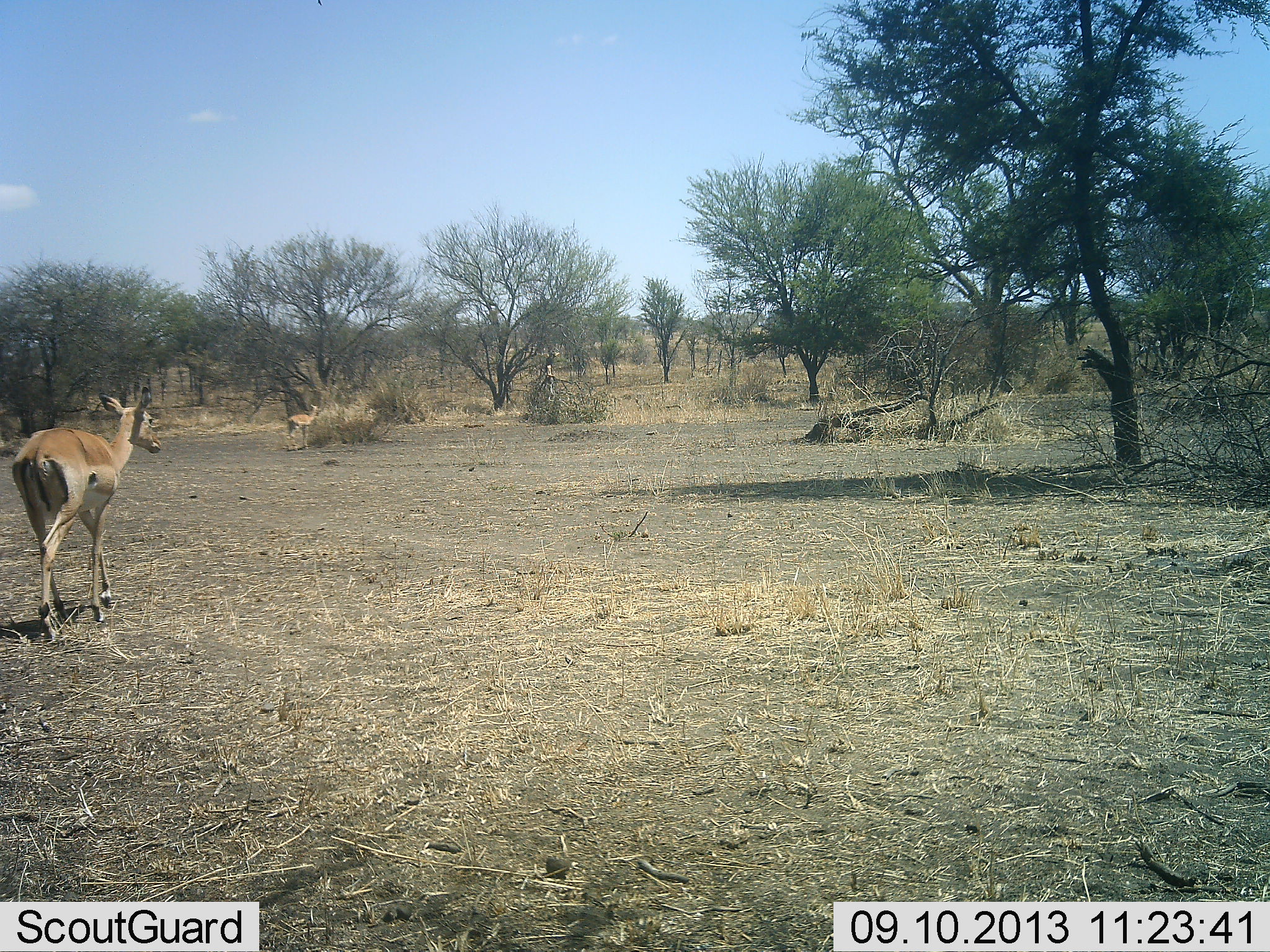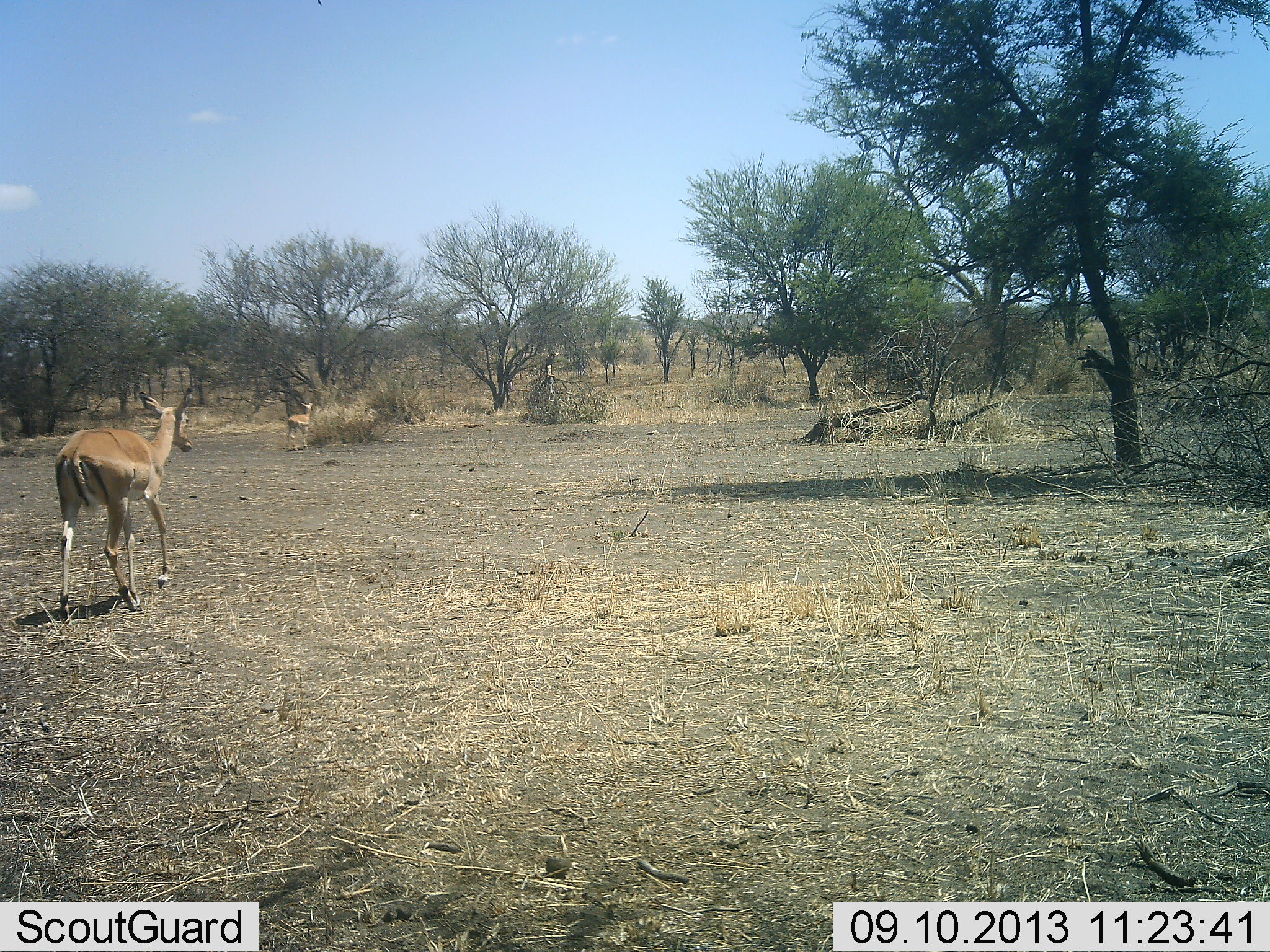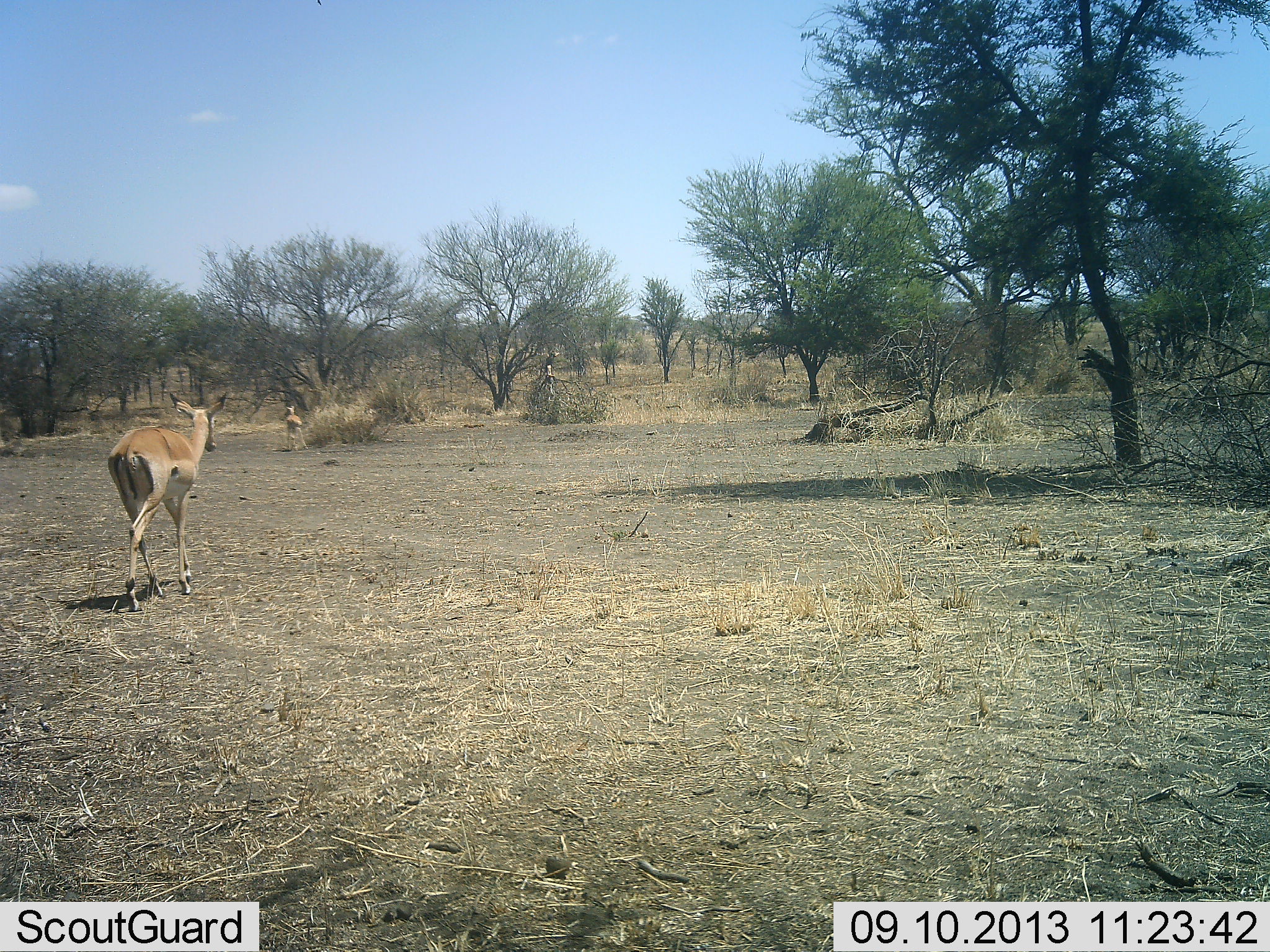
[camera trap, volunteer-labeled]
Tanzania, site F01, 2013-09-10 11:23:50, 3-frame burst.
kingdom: Animalia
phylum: Chordata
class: Mammalia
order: Artiodactyla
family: Bovidae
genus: Aepyceros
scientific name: Aepyceros melampus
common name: impala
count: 2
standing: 29%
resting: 0%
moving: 93%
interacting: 0%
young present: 0%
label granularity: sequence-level